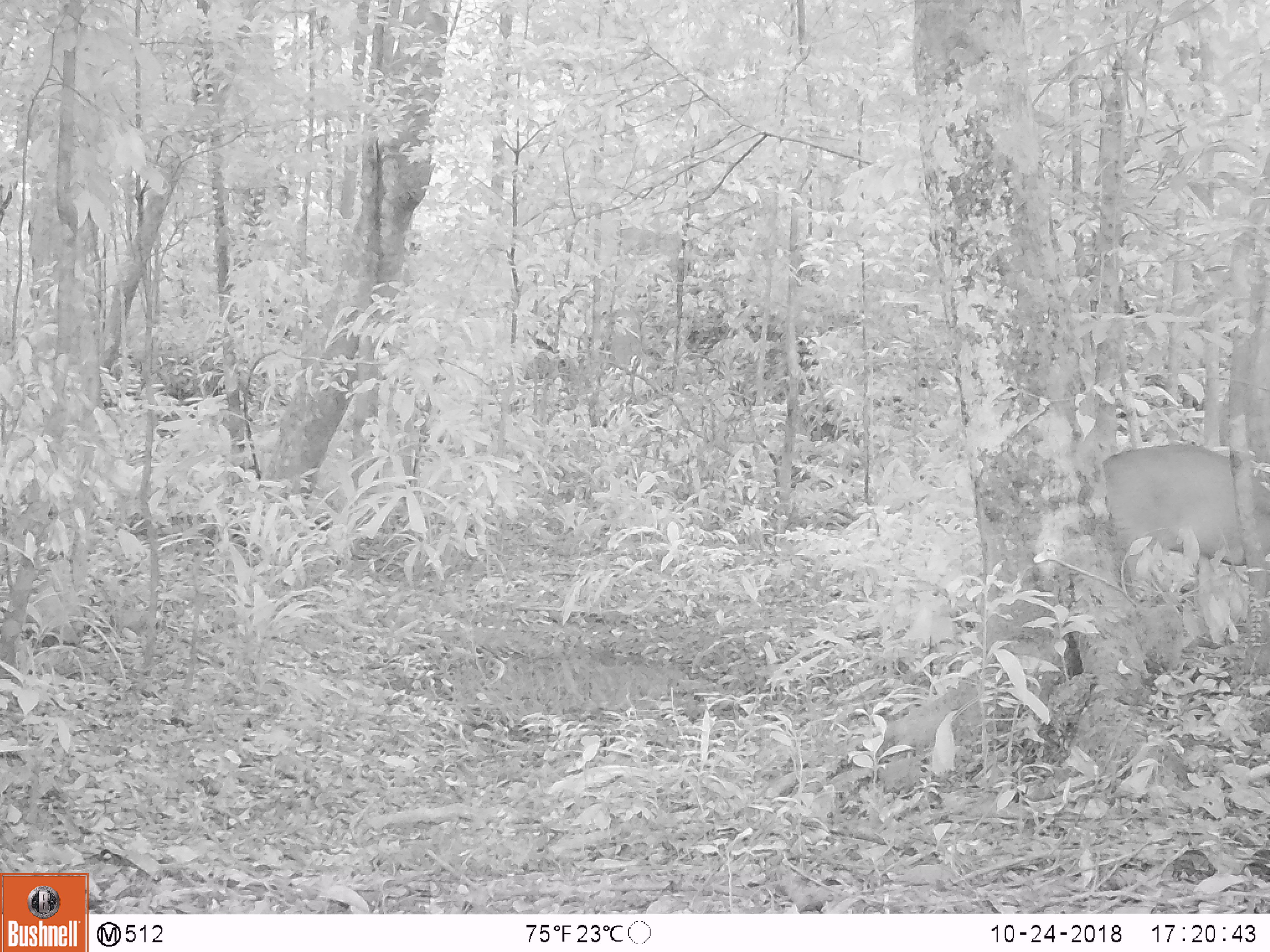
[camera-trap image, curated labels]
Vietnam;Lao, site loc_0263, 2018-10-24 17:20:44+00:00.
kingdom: Animalia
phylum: Chordata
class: Mammalia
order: Artiodactyla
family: Cervidae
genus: Muntiacus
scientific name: Muntiacus vuquangensis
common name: large-antlered muntjac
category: large antlered muntjac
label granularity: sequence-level